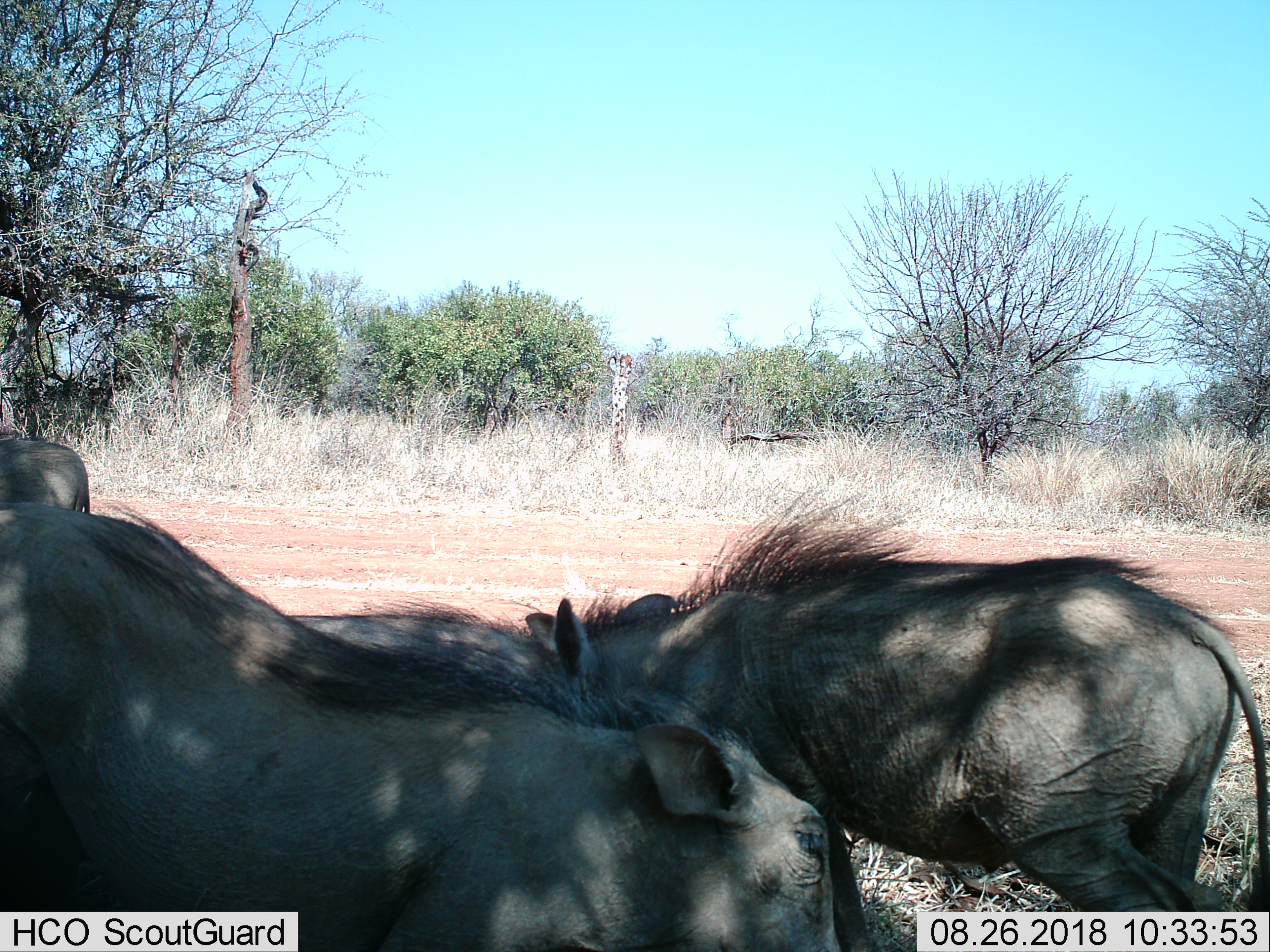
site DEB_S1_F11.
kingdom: Animalia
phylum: Chordata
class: Mammalia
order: Artiodactyla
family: Suidae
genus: Phacochoerus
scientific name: Phacochoerus africanus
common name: warthog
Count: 4.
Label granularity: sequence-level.